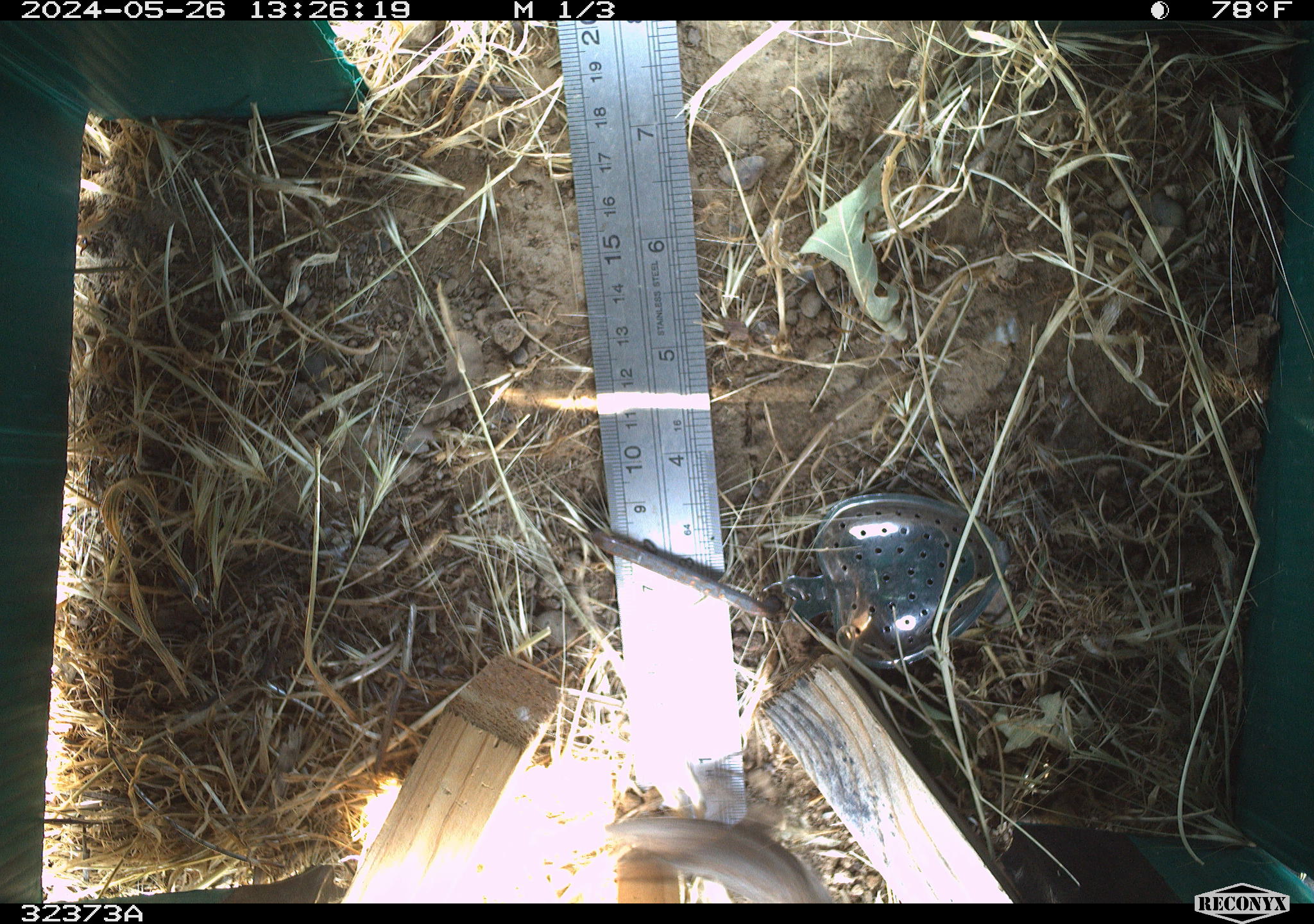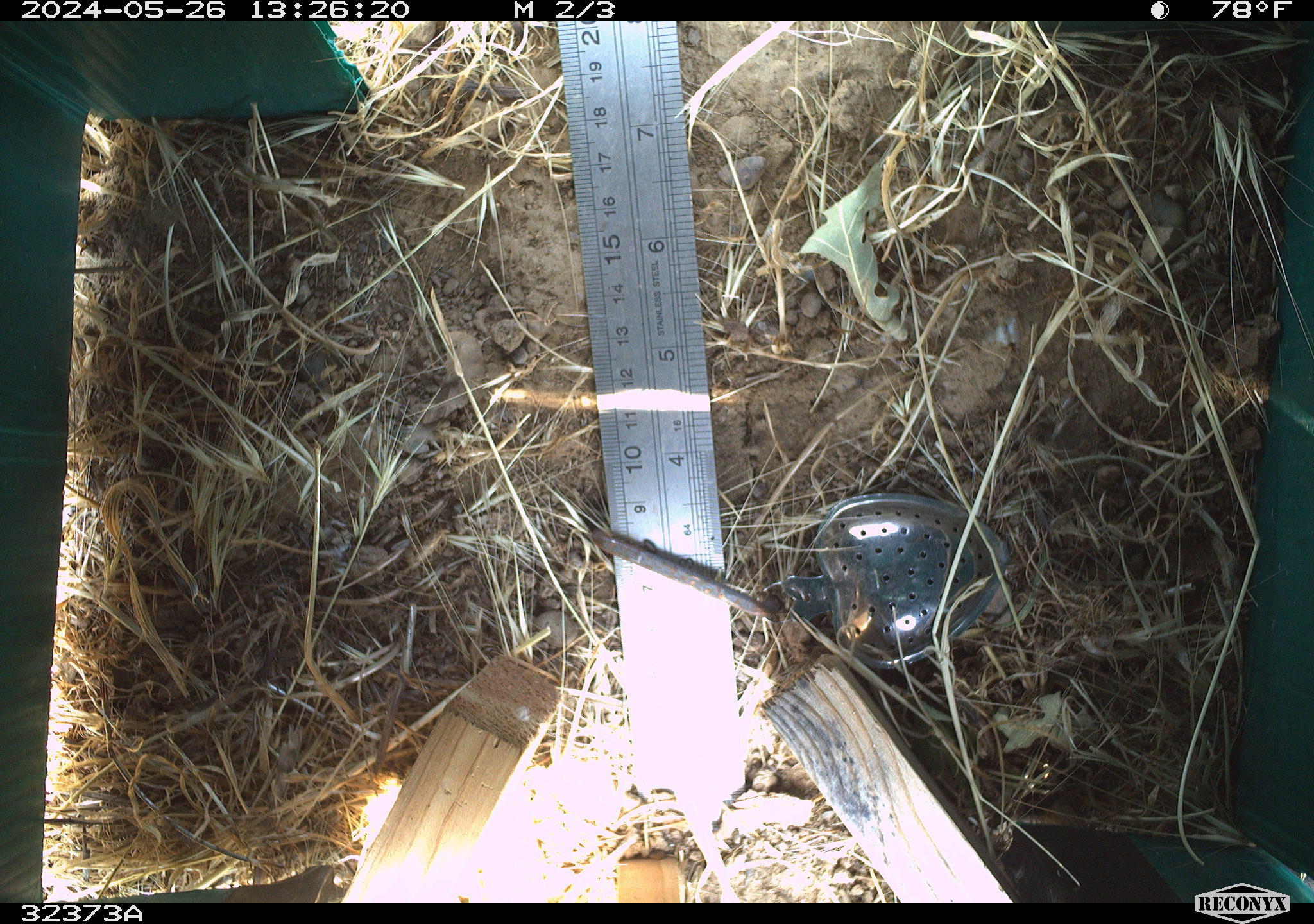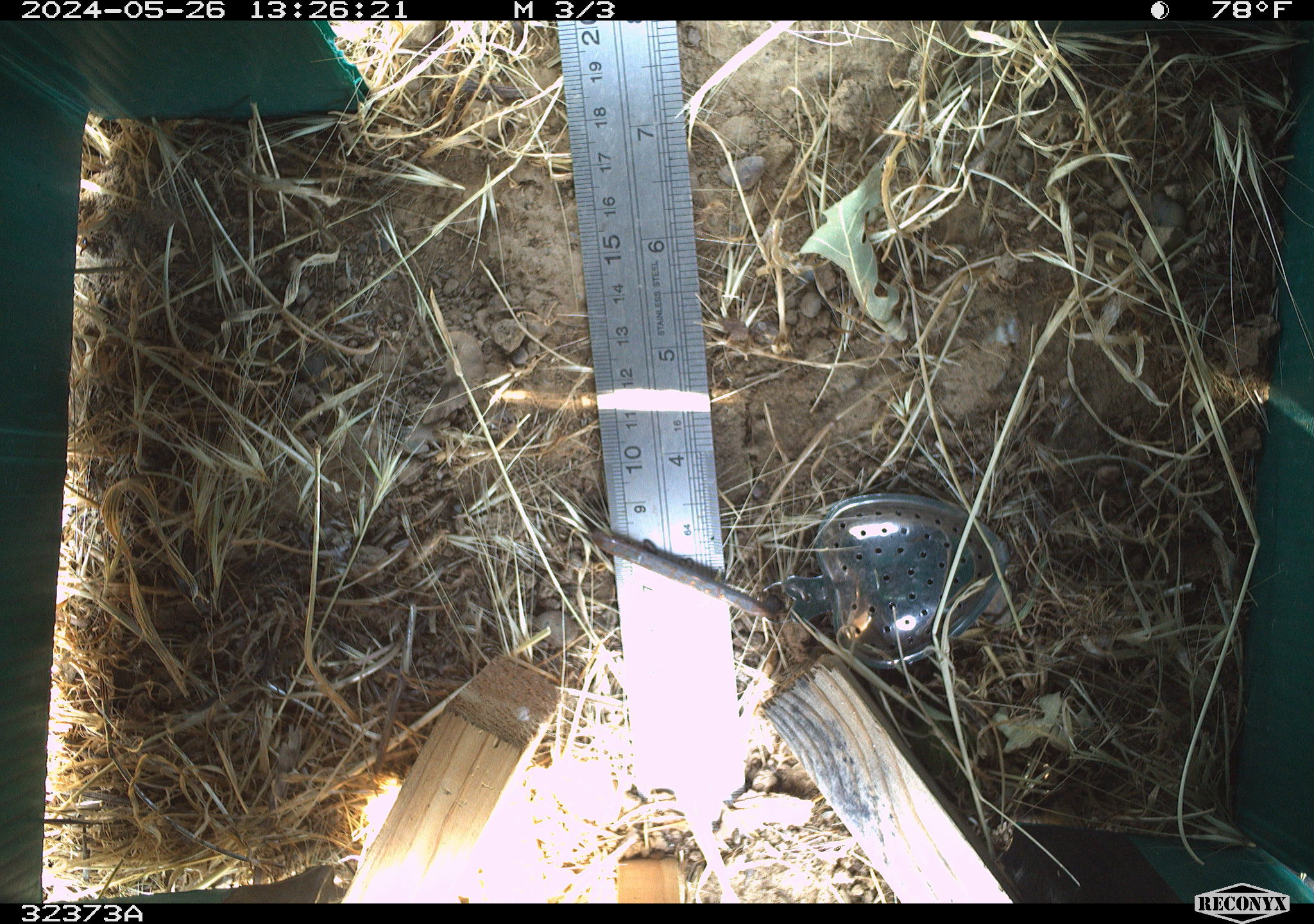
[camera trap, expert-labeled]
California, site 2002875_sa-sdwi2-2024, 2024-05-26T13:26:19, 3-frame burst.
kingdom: Animalia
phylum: Chordata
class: Reptilia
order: Squamata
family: Phrynosomatidae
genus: Sceloporus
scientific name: Sceloporus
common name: spiny lizards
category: sceloporus species